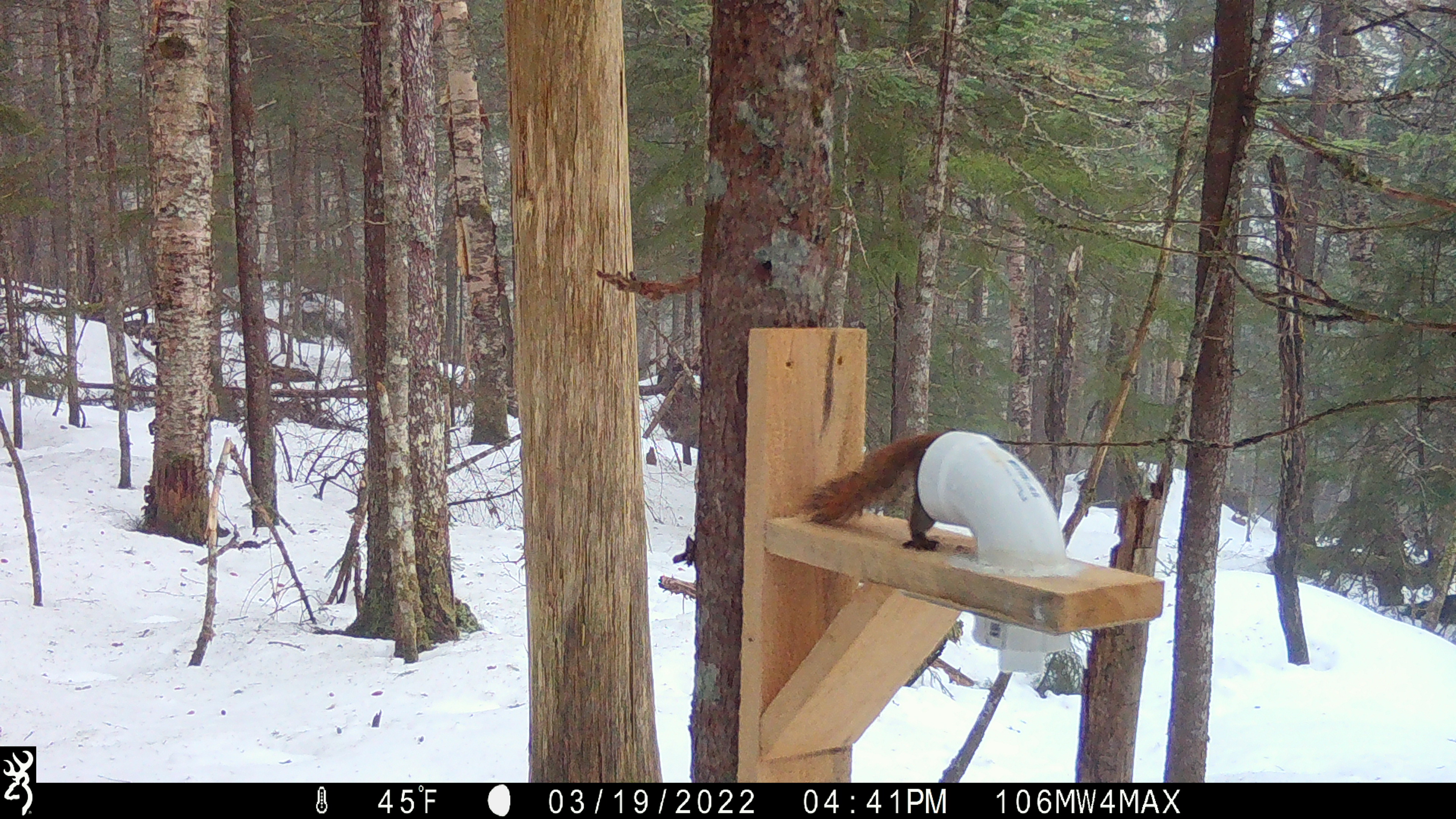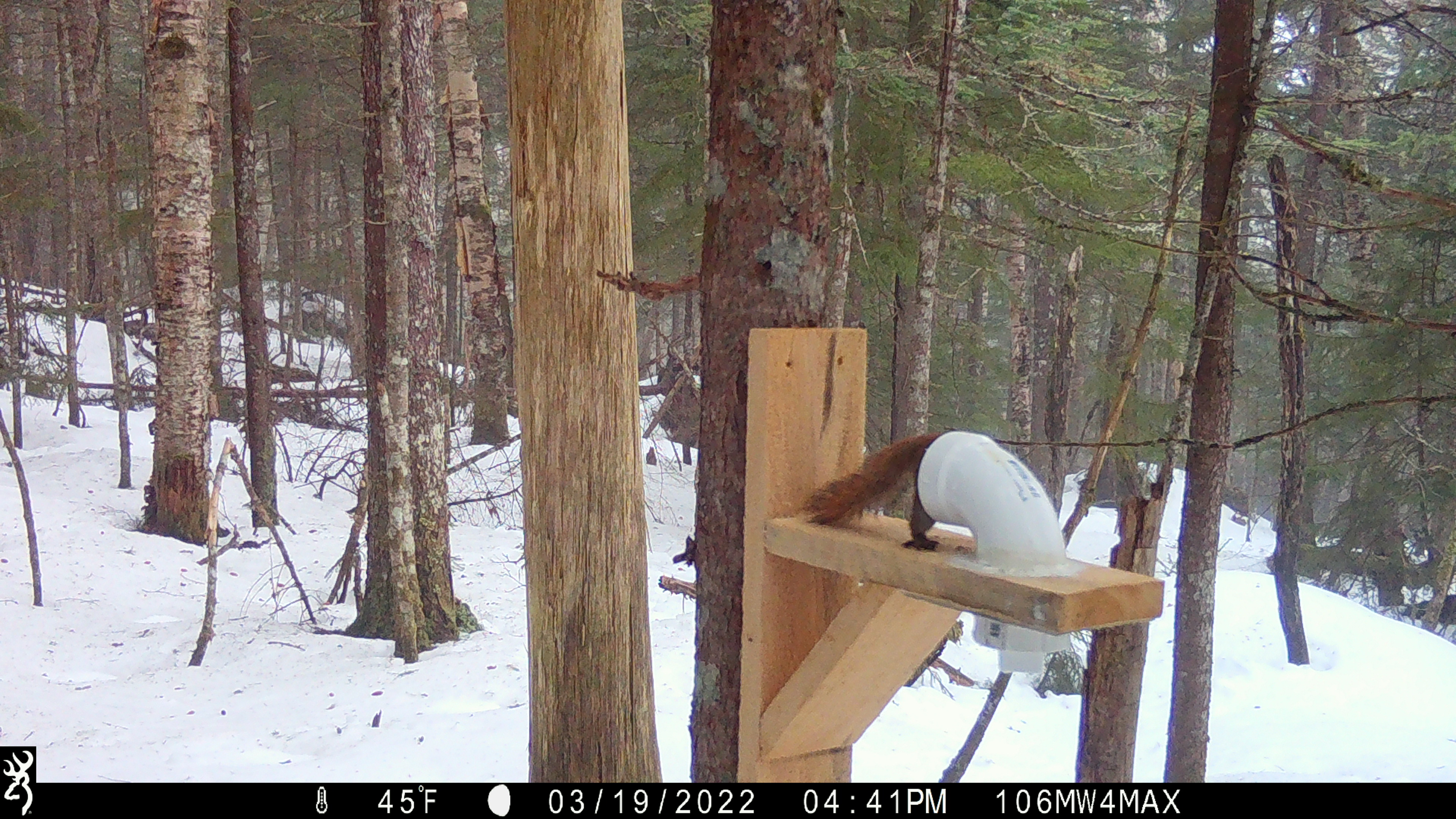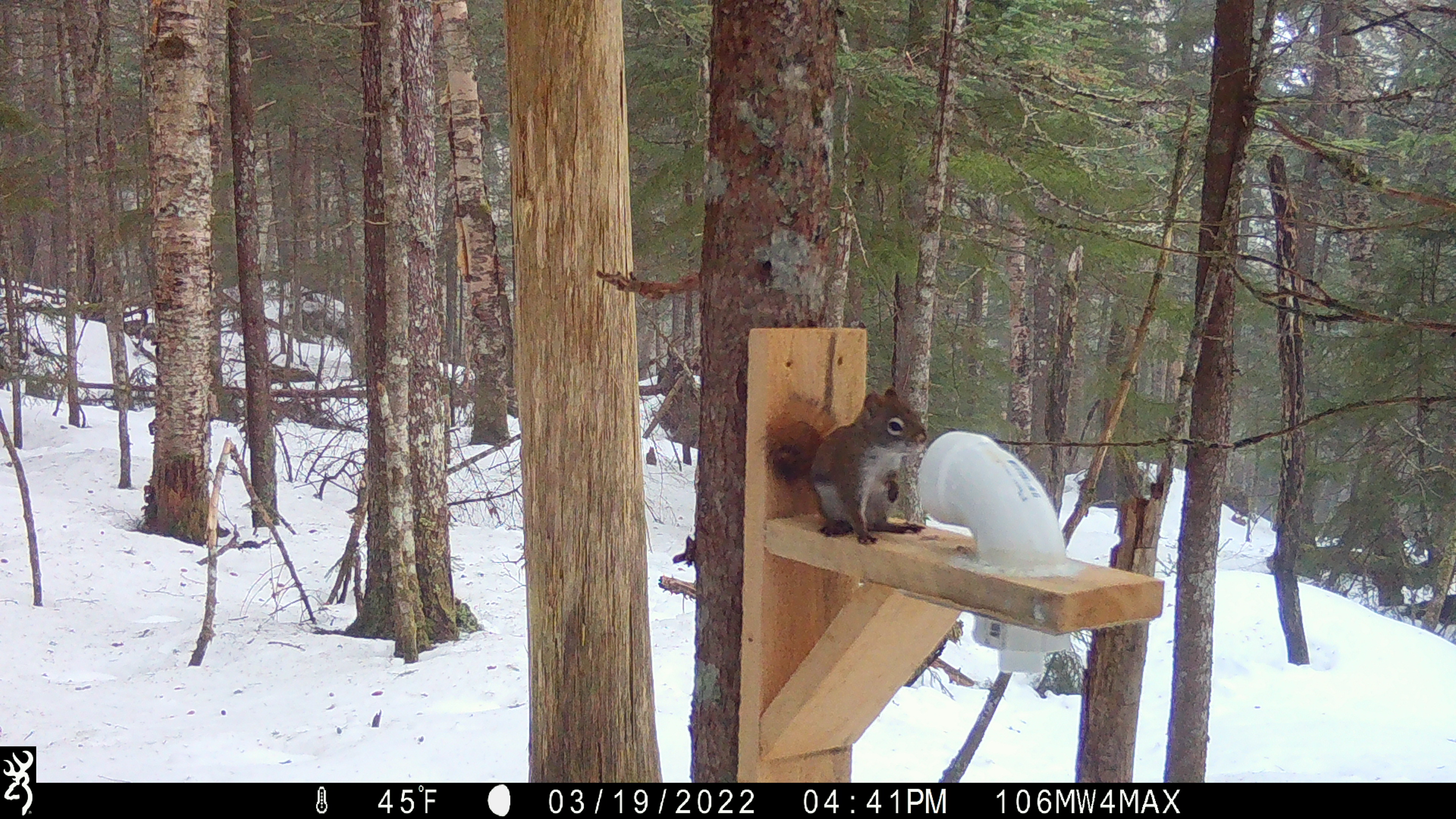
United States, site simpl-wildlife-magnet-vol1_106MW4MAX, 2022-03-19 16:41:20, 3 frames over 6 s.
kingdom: Animalia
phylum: Chordata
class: Mammalia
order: Rodentia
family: Sciuridae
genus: Tamiasciurus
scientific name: Tamiasciurus hudsonicus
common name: red squirrel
Red squirrel (Tamiasciurus hudsonicus).